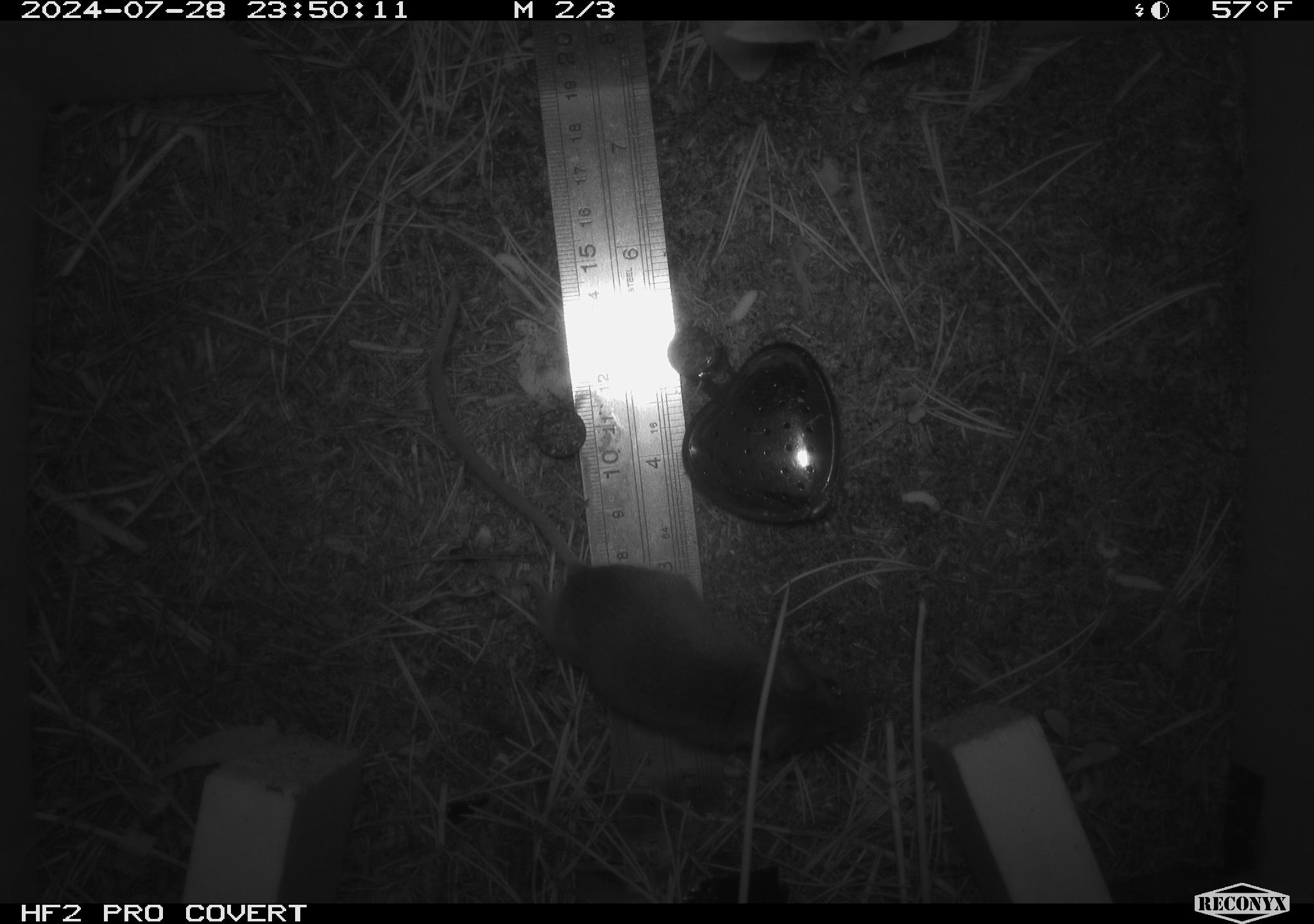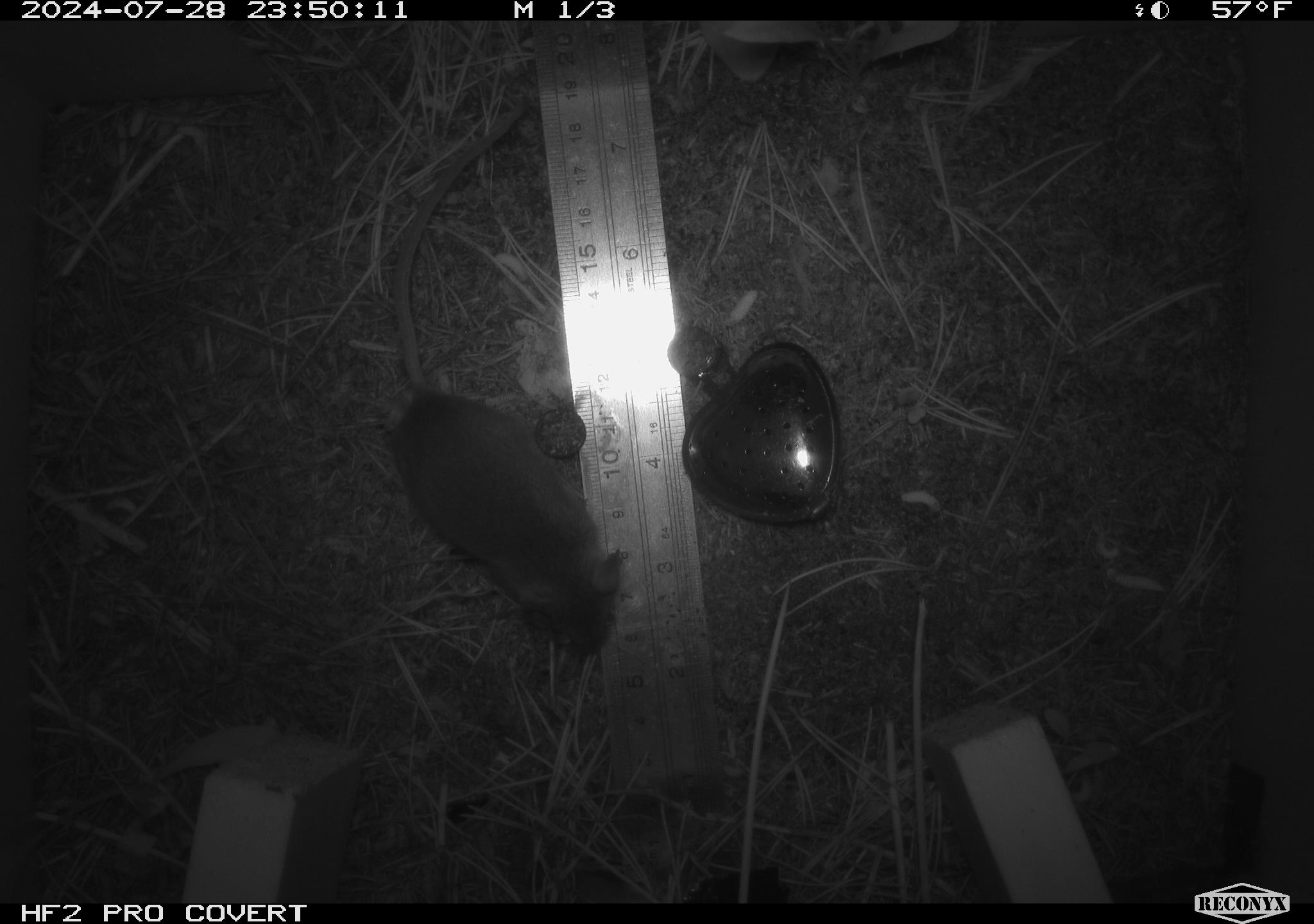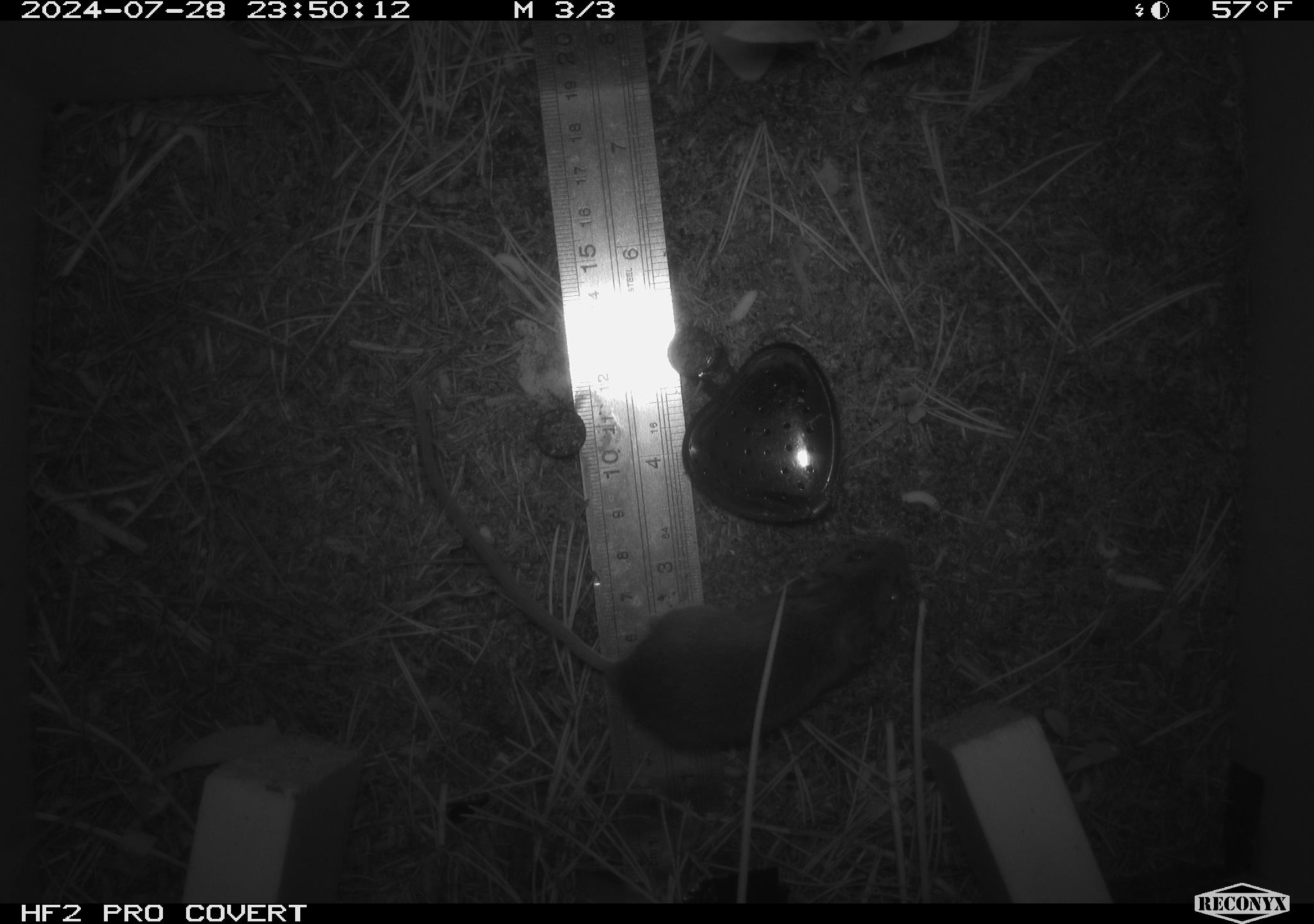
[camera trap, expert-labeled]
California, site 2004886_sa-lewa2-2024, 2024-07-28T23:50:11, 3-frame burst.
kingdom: Animalia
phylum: Chordata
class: Mammalia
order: Rodentia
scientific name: Rodentia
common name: rodent